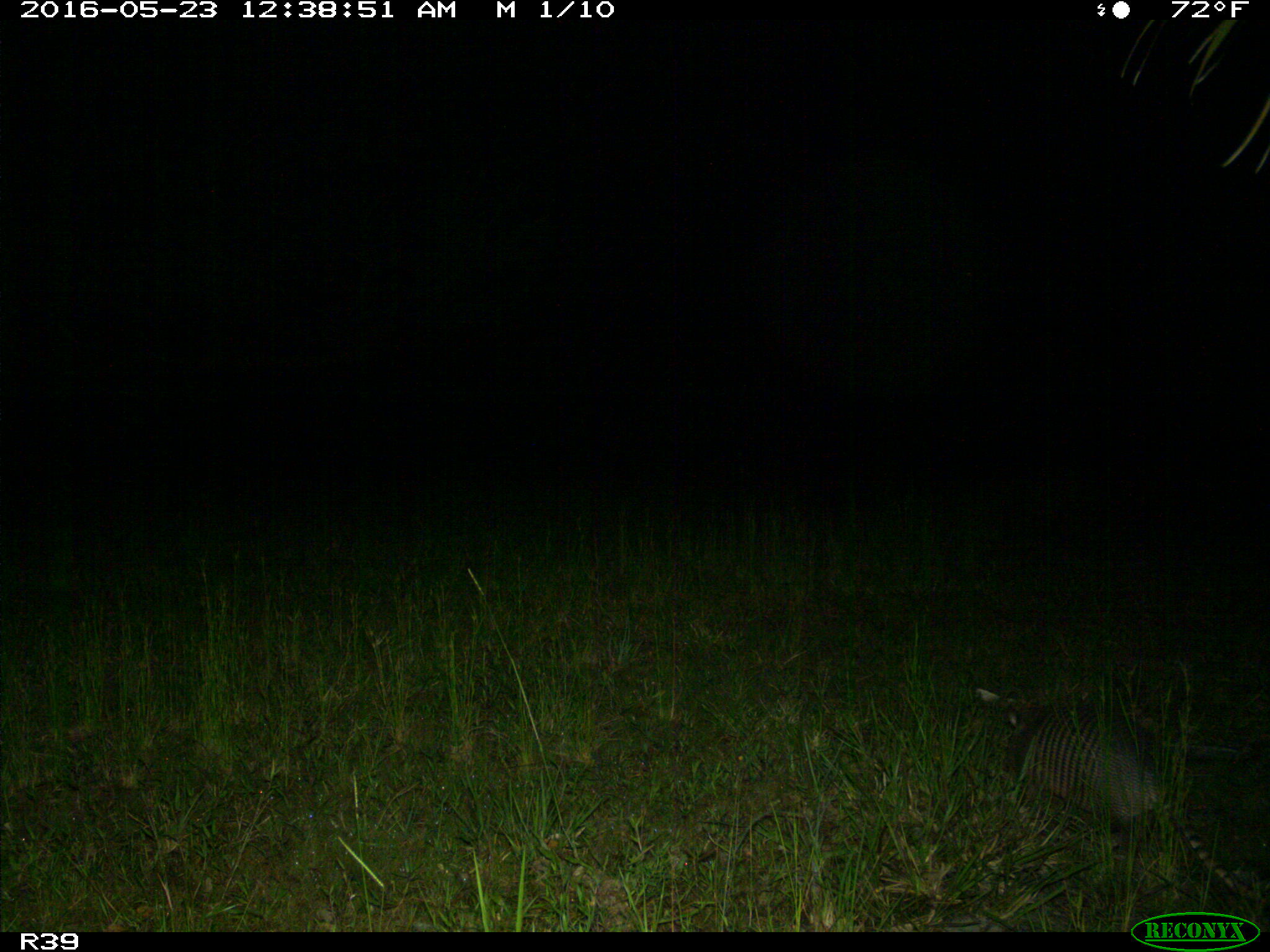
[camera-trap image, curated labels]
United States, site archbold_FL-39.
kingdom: Animalia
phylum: Chordata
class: Mammalia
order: Cingulata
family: Dasypodidae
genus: Dasypus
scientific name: Dasypus novemcinctus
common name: nine-banded armadillo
Dasypus novemcinctus (nine-banded armadillo).